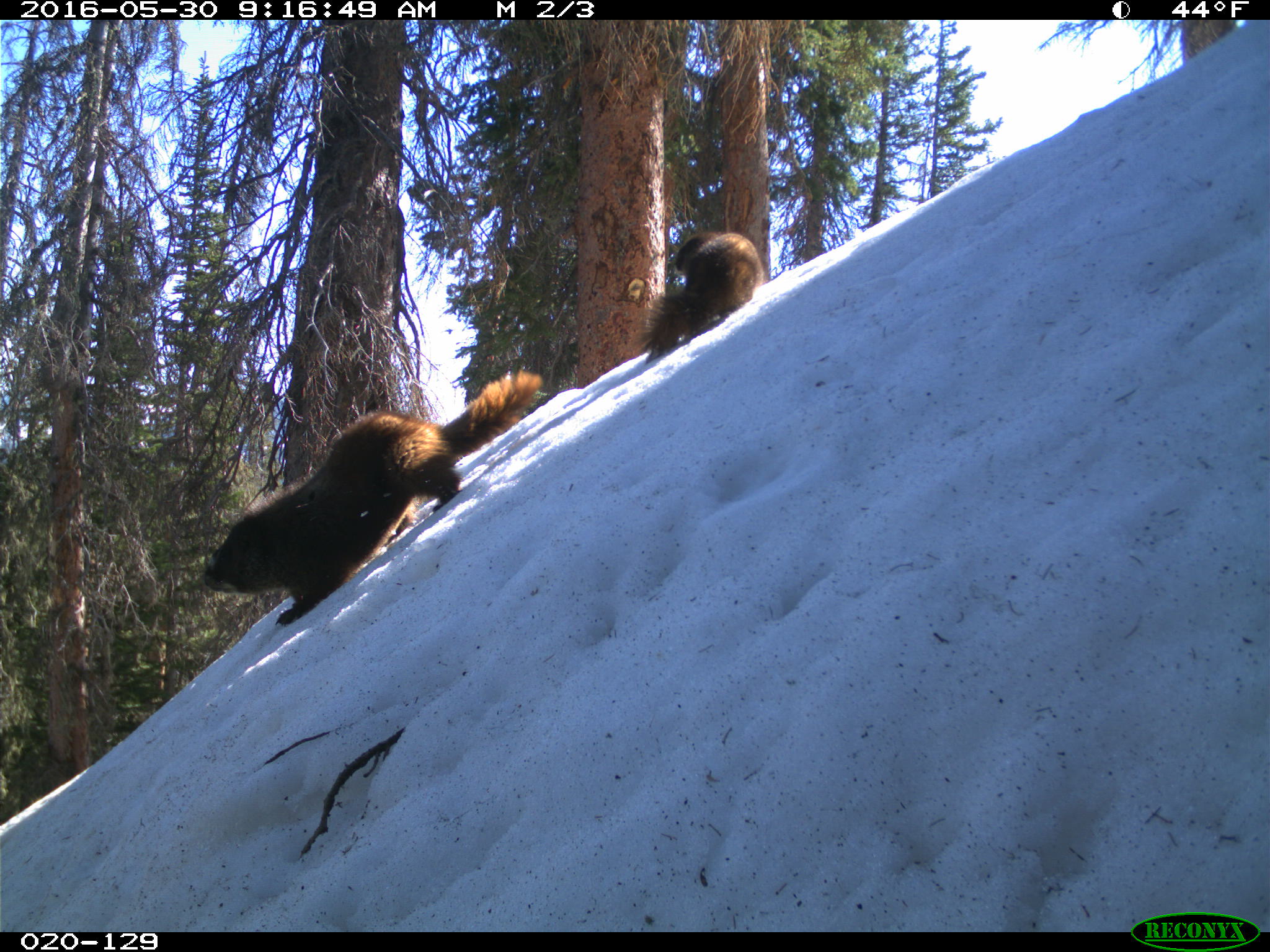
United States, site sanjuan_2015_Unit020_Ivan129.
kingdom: Animalia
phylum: Chordata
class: Mammalia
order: Rodentia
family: Sciuridae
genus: Marmota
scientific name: Marmota flaviventris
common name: yellow-bellied marmot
Marmota flaviventris (yellow-bellied marmot).